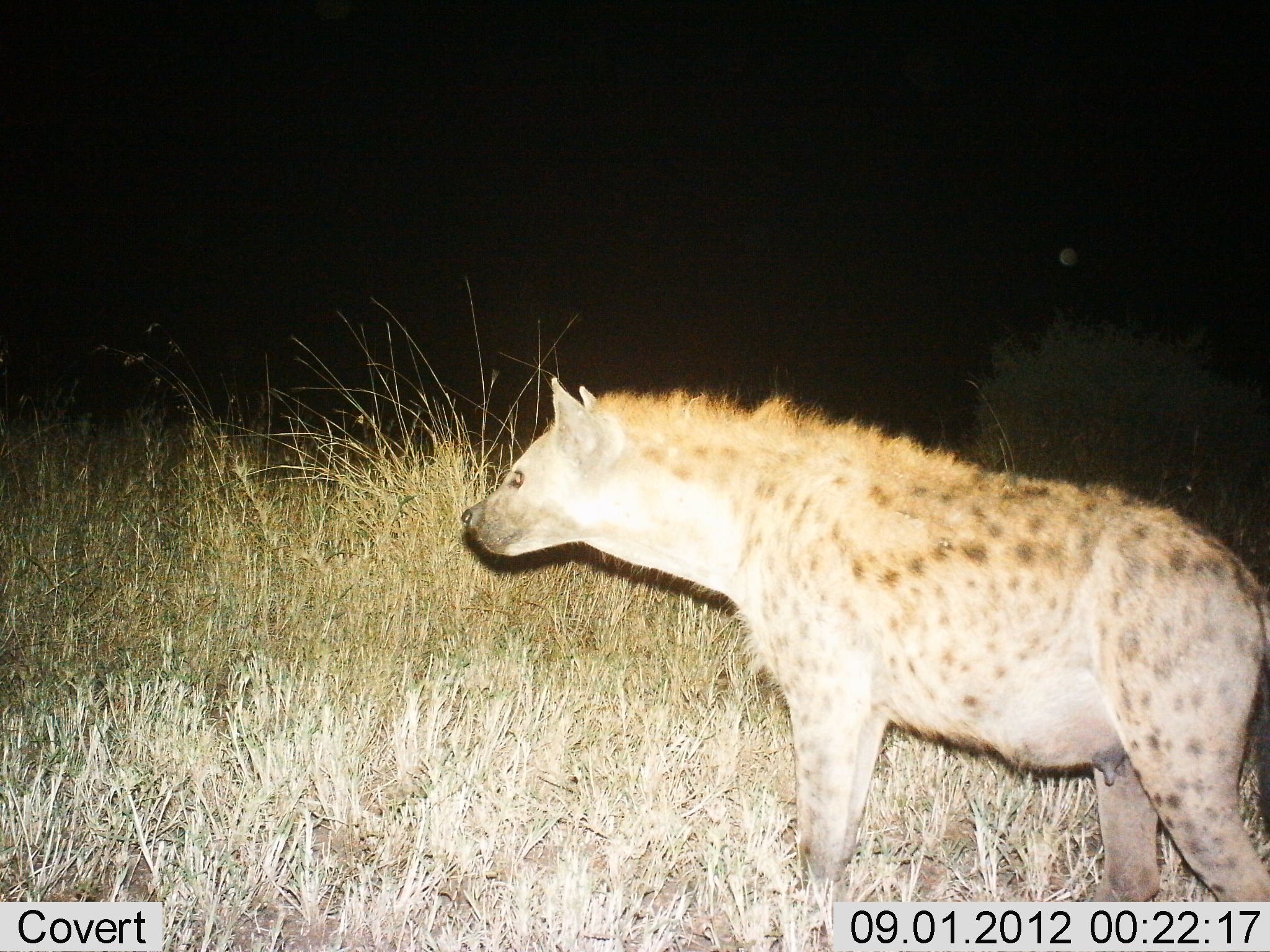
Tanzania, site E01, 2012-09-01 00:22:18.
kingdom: Animalia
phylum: Chordata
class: Mammalia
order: Carnivora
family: Hyaenidae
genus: Crocuta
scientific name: Crocuta crocuta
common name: spotted hyena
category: hyenaspotted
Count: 1.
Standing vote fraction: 60%.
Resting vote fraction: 0%.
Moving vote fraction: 40%.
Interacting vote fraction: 0%.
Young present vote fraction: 0%.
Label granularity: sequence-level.